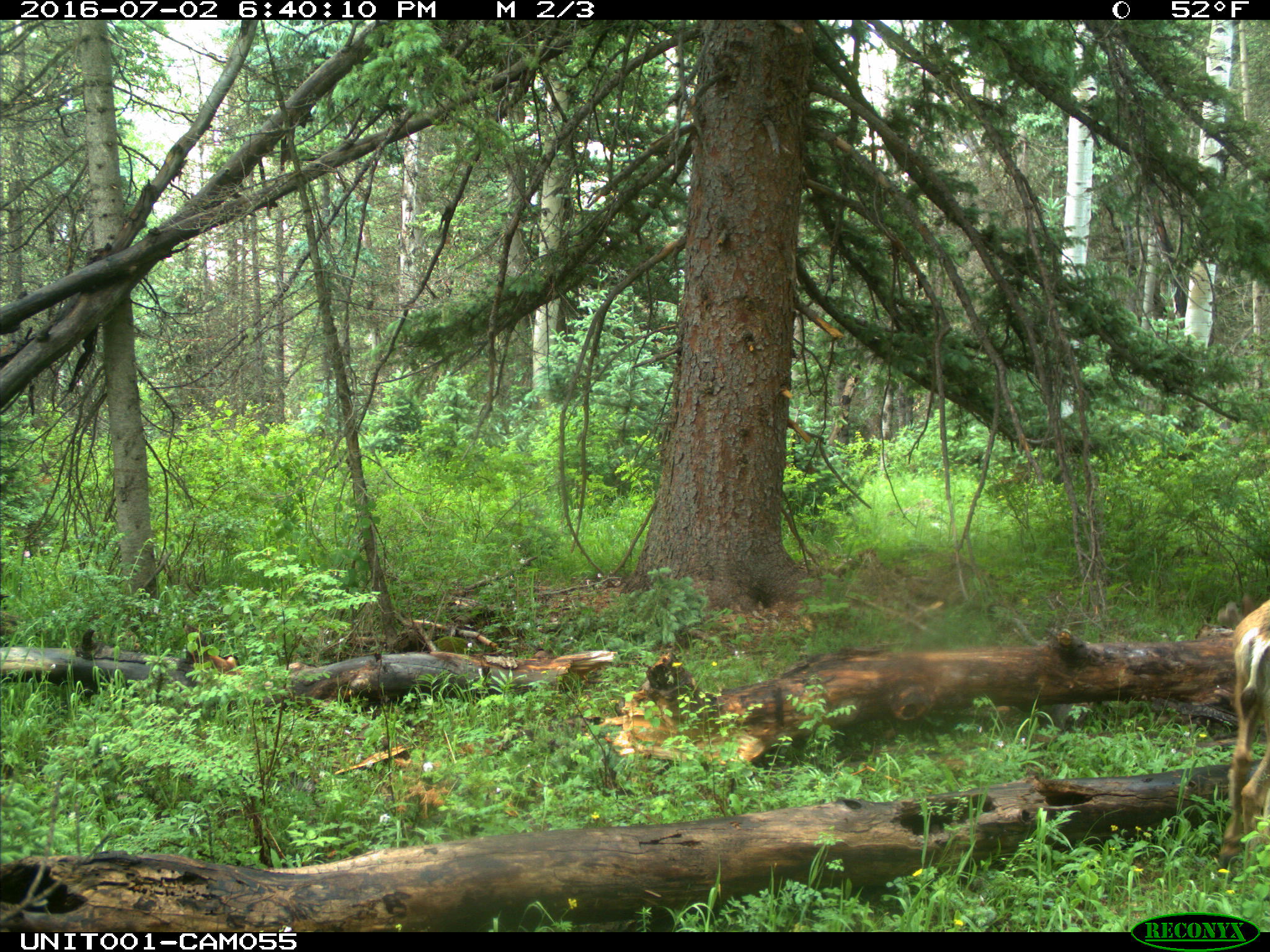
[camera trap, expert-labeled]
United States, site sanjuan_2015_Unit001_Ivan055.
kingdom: Animalia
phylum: Chordata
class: Mammalia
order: Artiodactyla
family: Cervidae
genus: Odocoileus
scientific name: Odocoileus hemionus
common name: mule deer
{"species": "Odocoileus hemionus (mule deer)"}